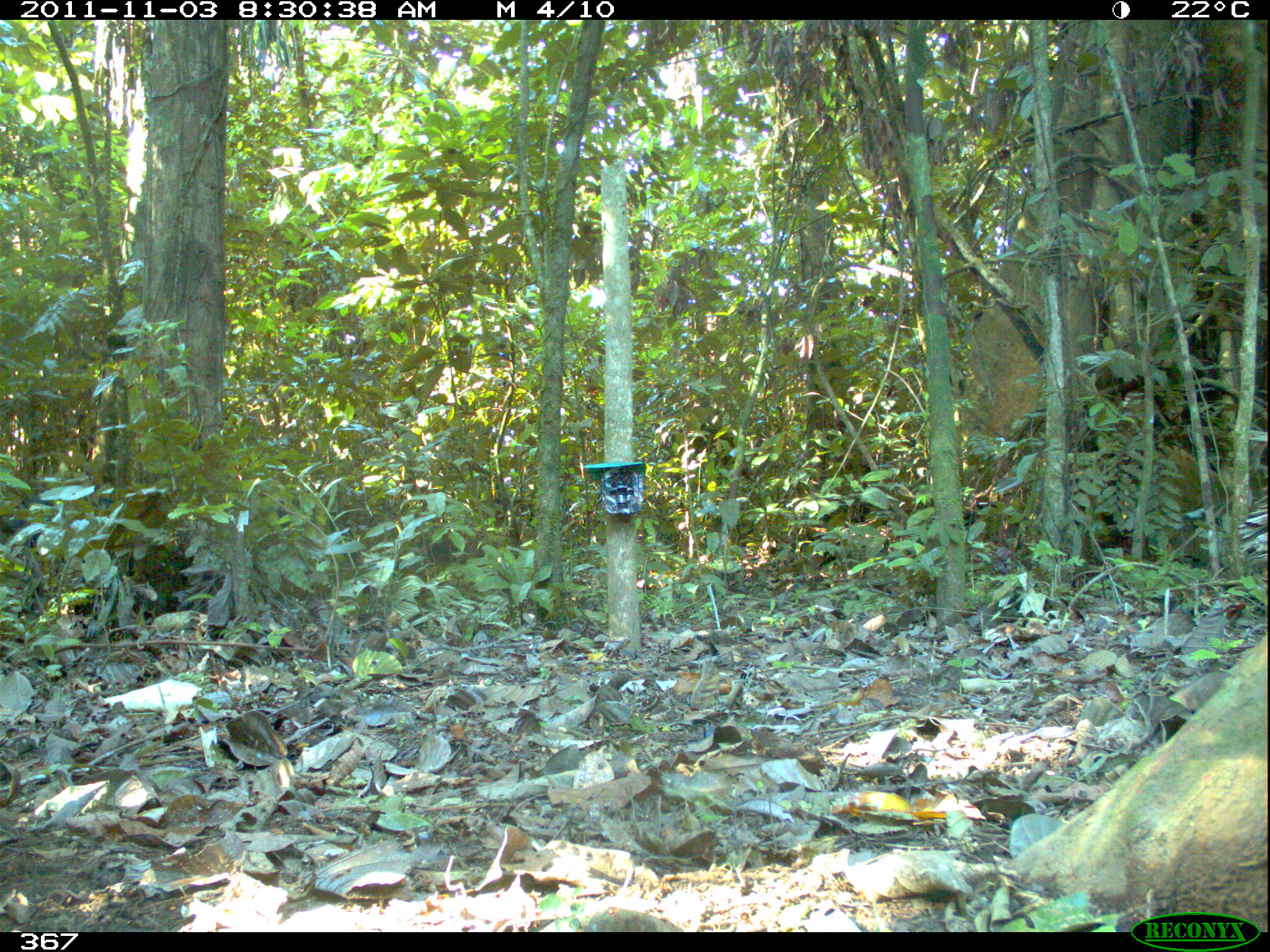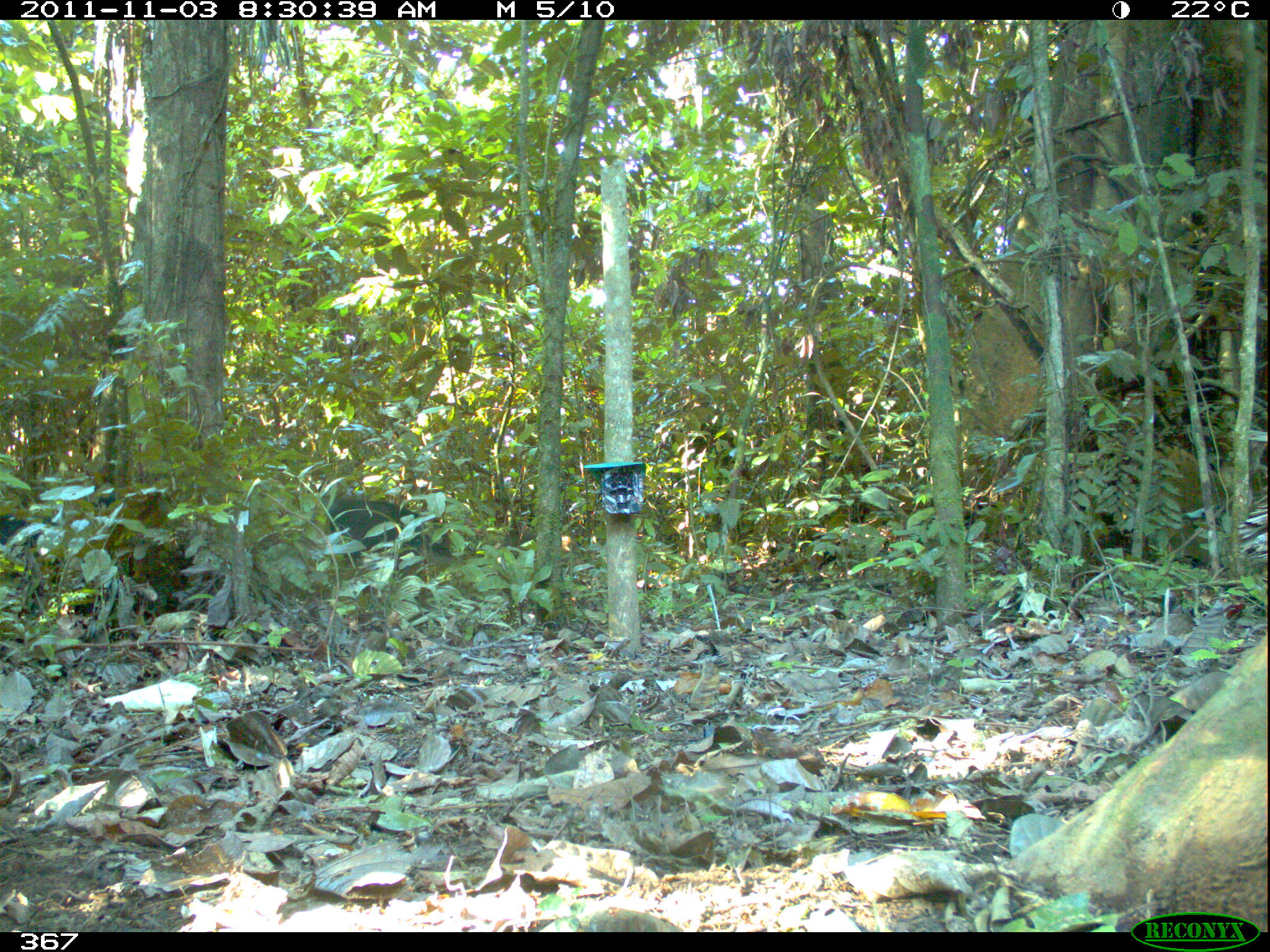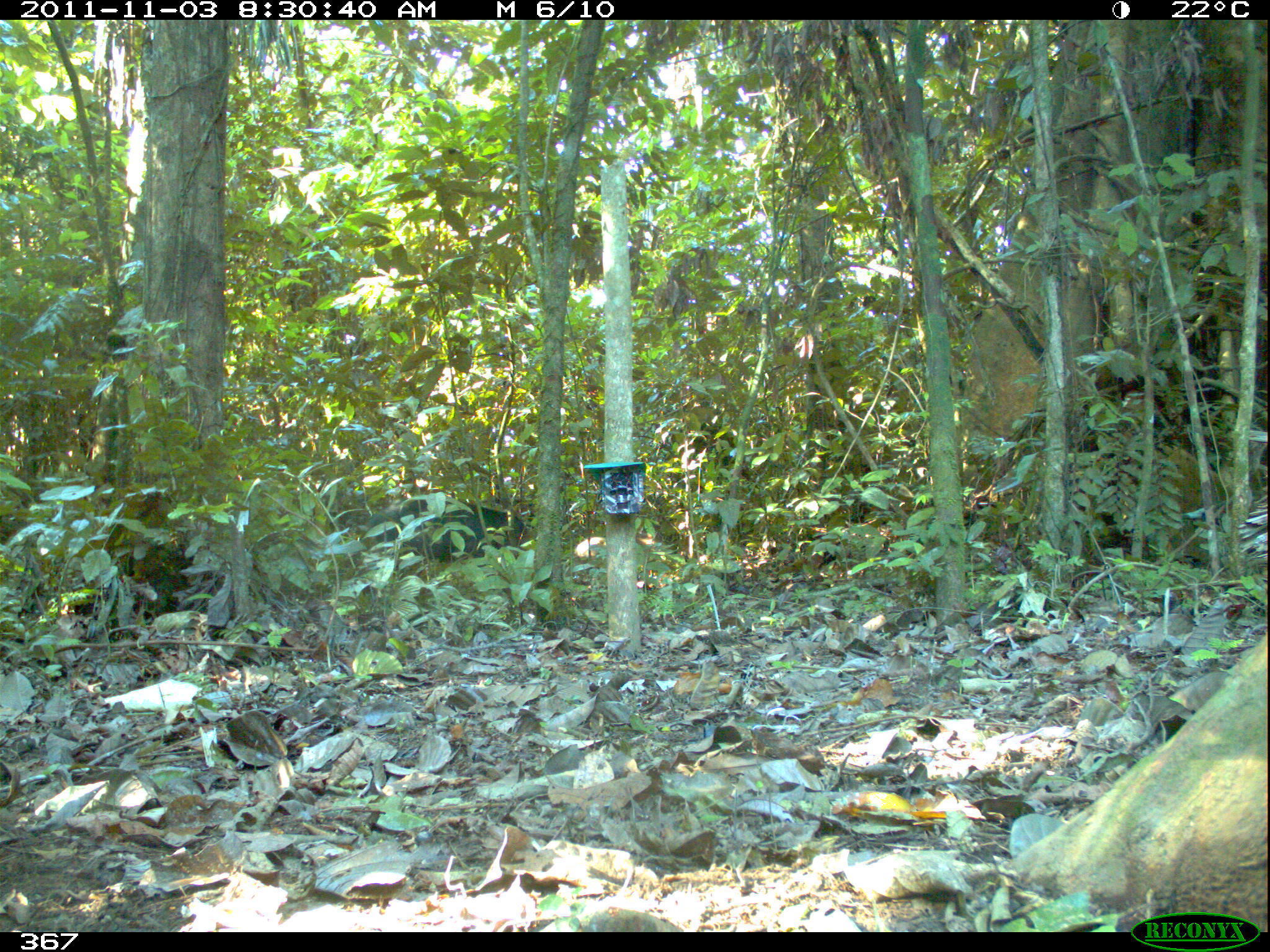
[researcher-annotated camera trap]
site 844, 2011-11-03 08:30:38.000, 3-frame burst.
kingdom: Animalia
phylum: Chordata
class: Mammalia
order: Artiodactyla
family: Tayassuidae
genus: Tayassu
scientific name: Tayassu pecari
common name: white-lipped peccary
Tayassu pecari (white-lipped peccary).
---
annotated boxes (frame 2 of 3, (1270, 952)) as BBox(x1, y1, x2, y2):
tayassu pecari: BBox(0, 492, 116, 596); BBox(326, 496, 461, 568)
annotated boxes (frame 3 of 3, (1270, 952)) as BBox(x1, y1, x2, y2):
tayassu pecari: BBox(363, 495, 530, 562)